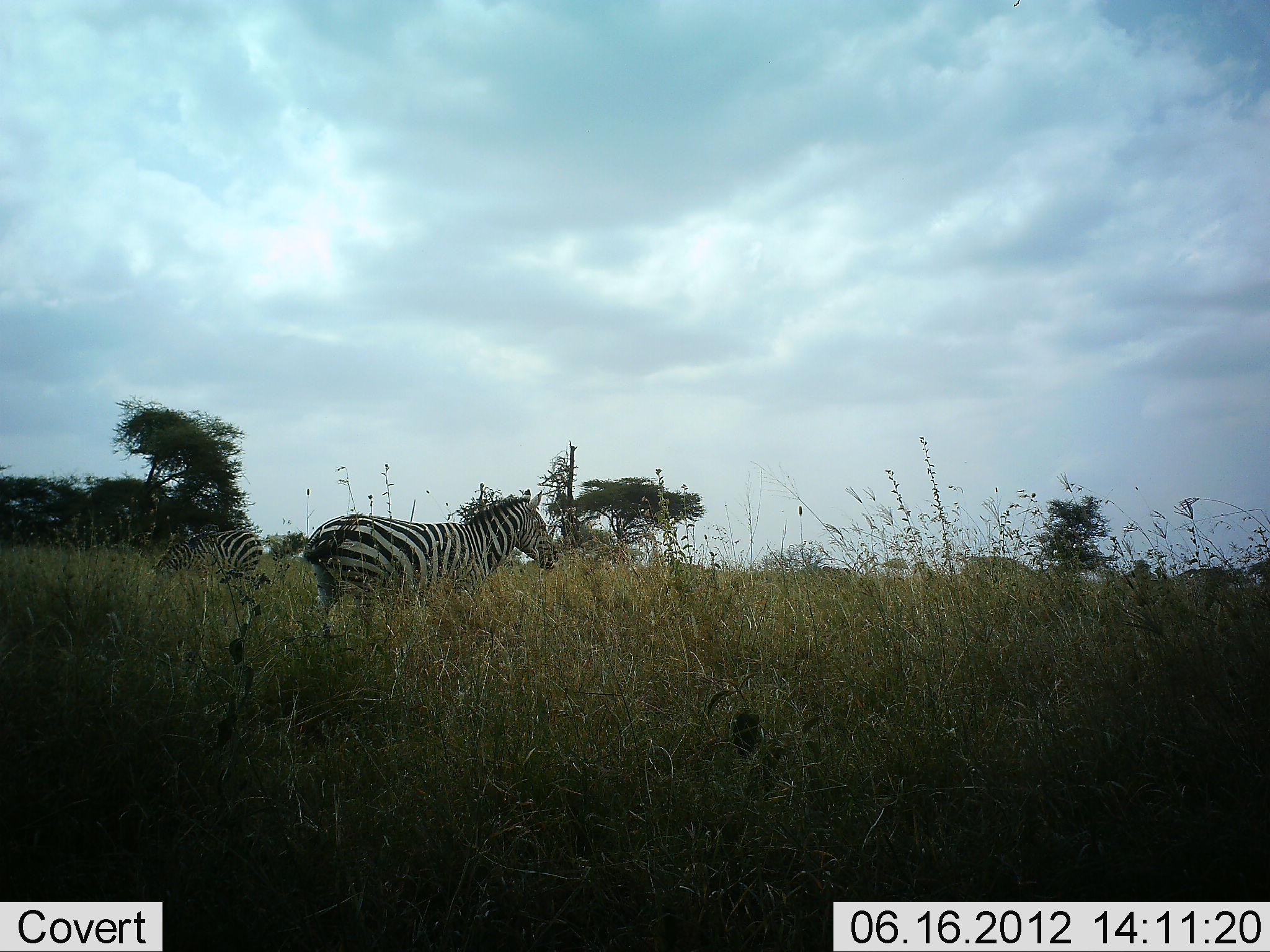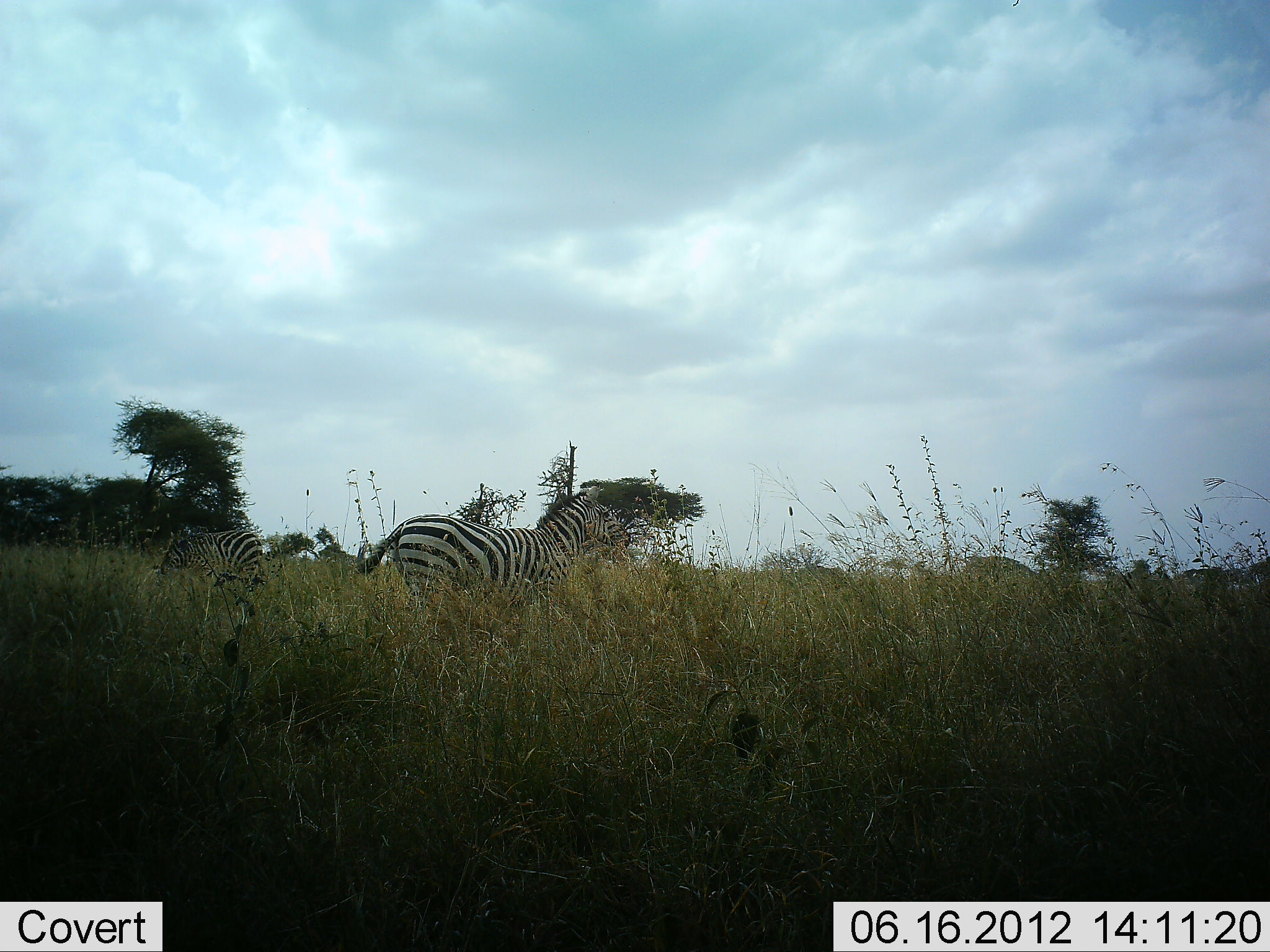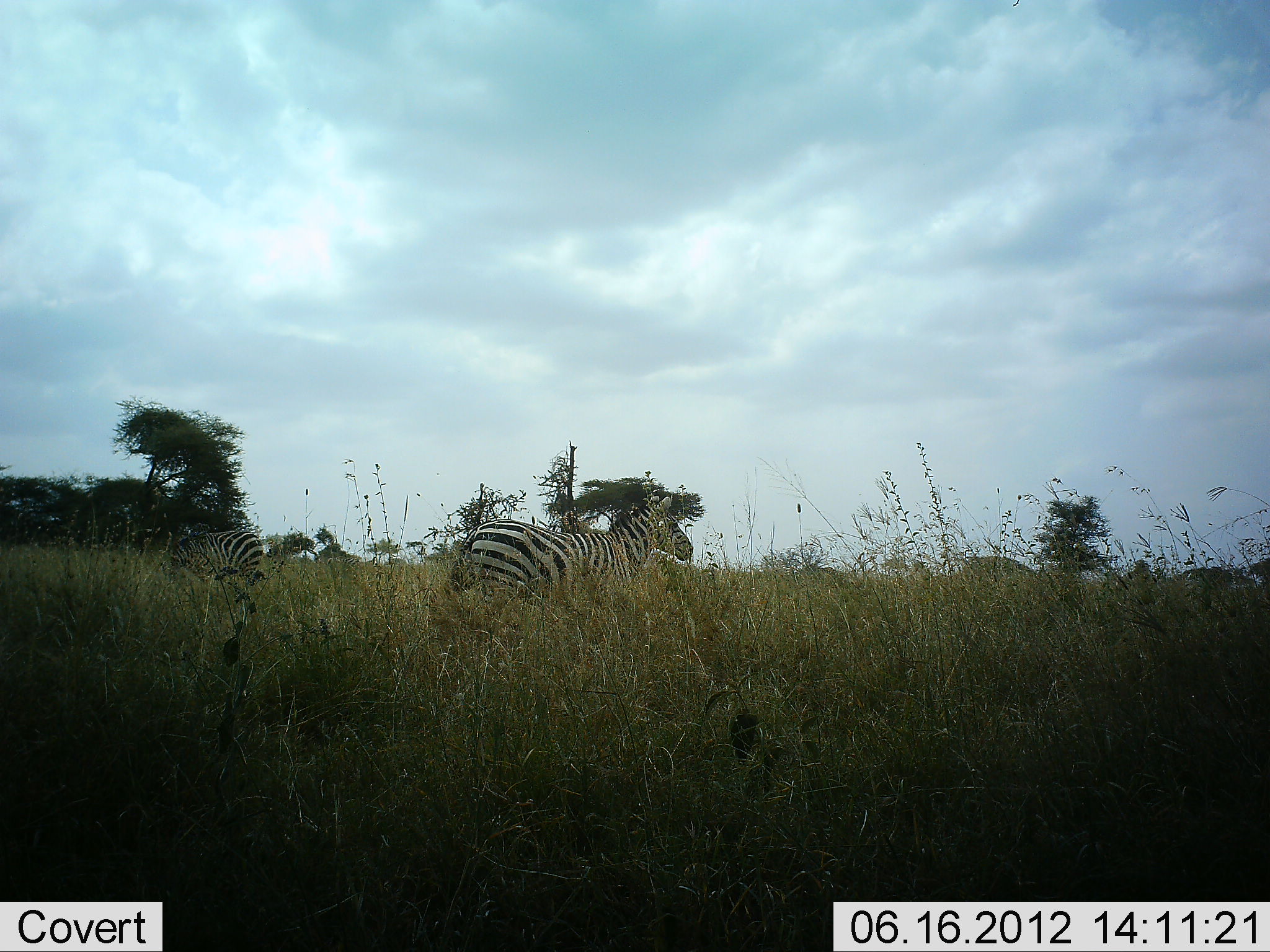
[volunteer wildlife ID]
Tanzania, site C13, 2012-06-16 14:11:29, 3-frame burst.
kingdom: Animalia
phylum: Chordata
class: Mammalia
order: Perissodactyla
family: Equidae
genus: Equus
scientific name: Equus quagga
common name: plains zebra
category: zebra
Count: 2.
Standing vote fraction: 20%.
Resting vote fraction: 0%.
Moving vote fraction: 100%.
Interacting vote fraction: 0%.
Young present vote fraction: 0%.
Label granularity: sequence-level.